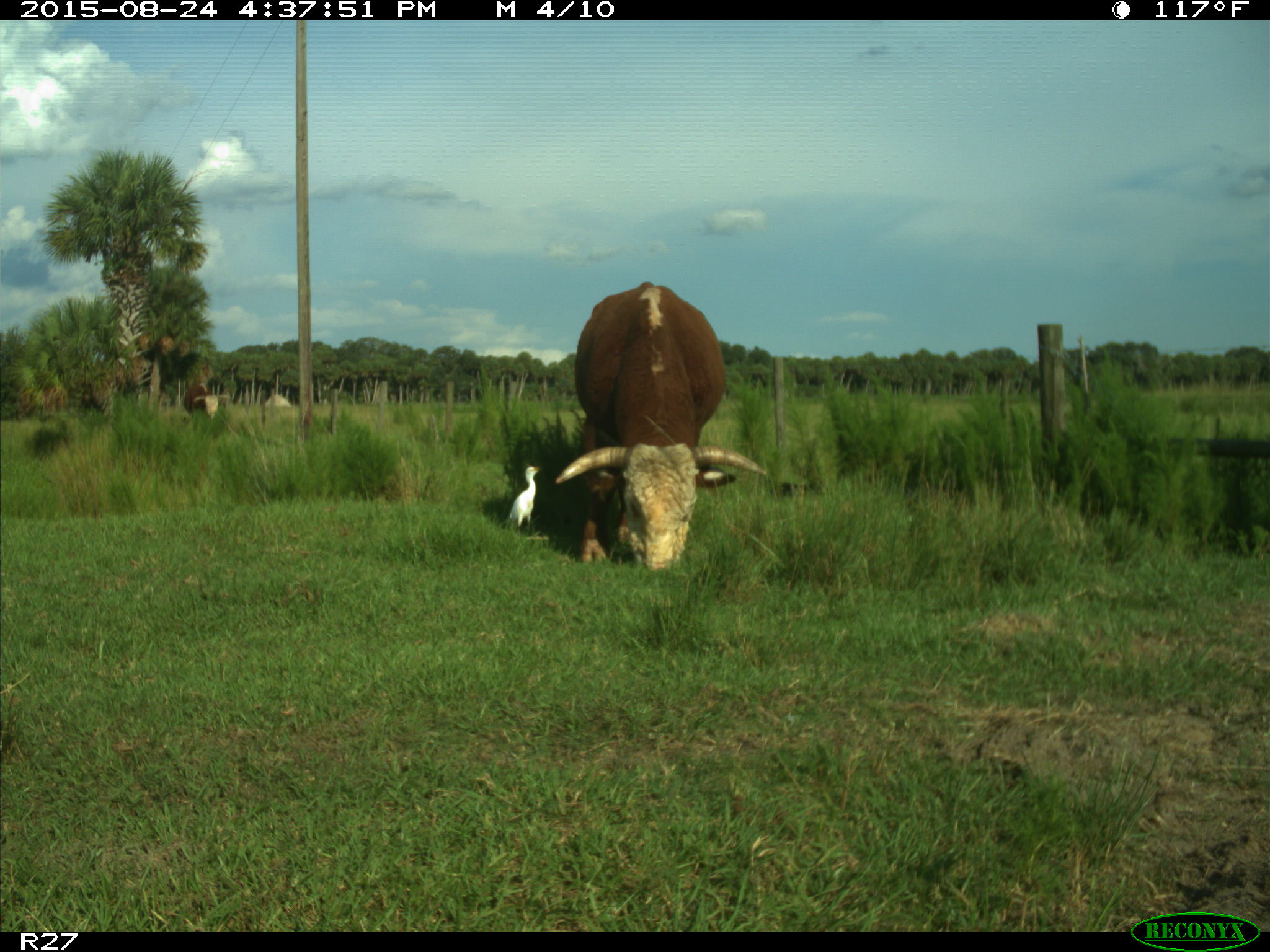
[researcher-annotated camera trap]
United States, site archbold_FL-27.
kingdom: Animalia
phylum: Chordata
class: Mammalia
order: Artiodactyla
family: Bovidae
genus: Bos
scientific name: Bos taurus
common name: domestic cow